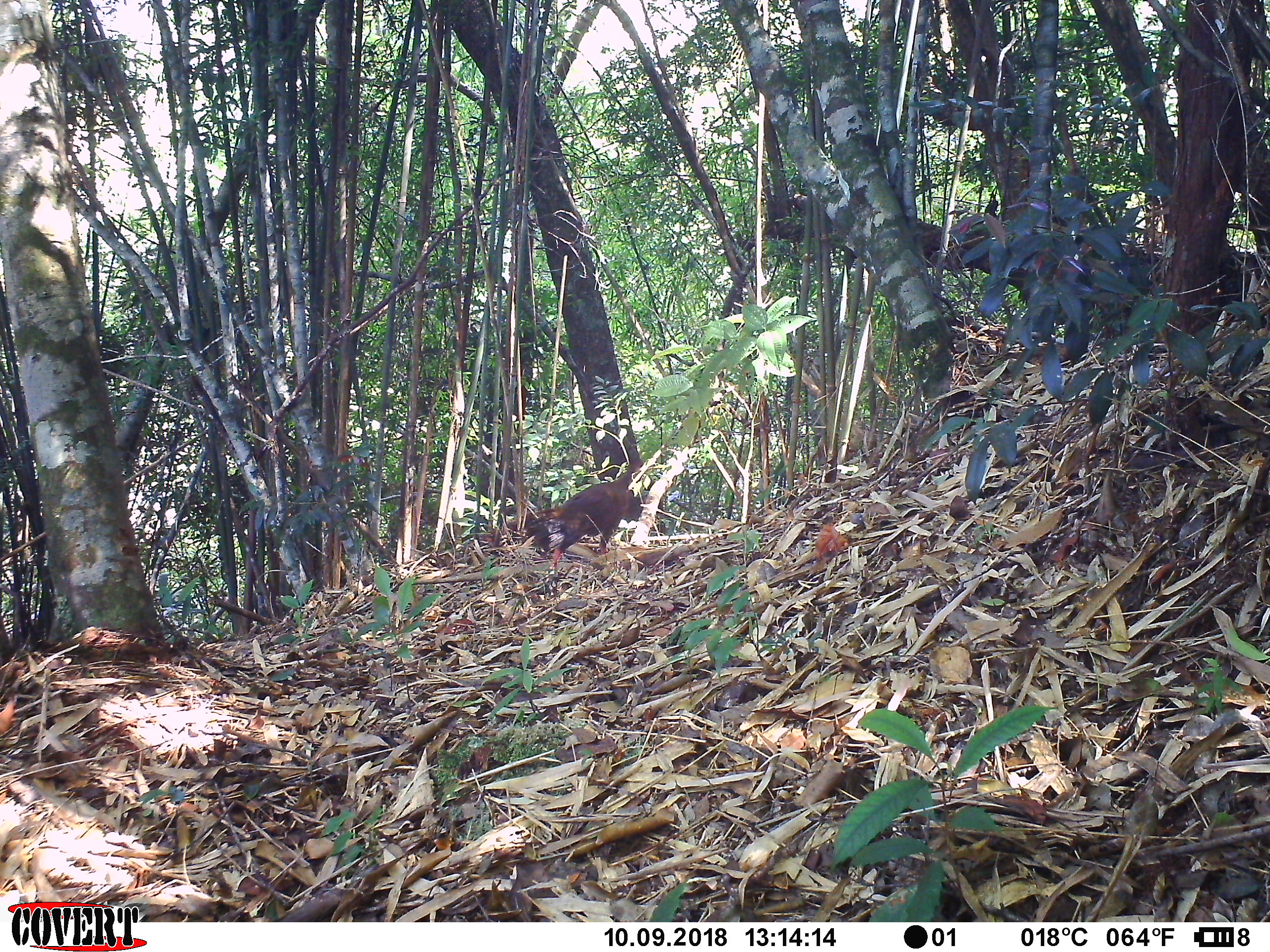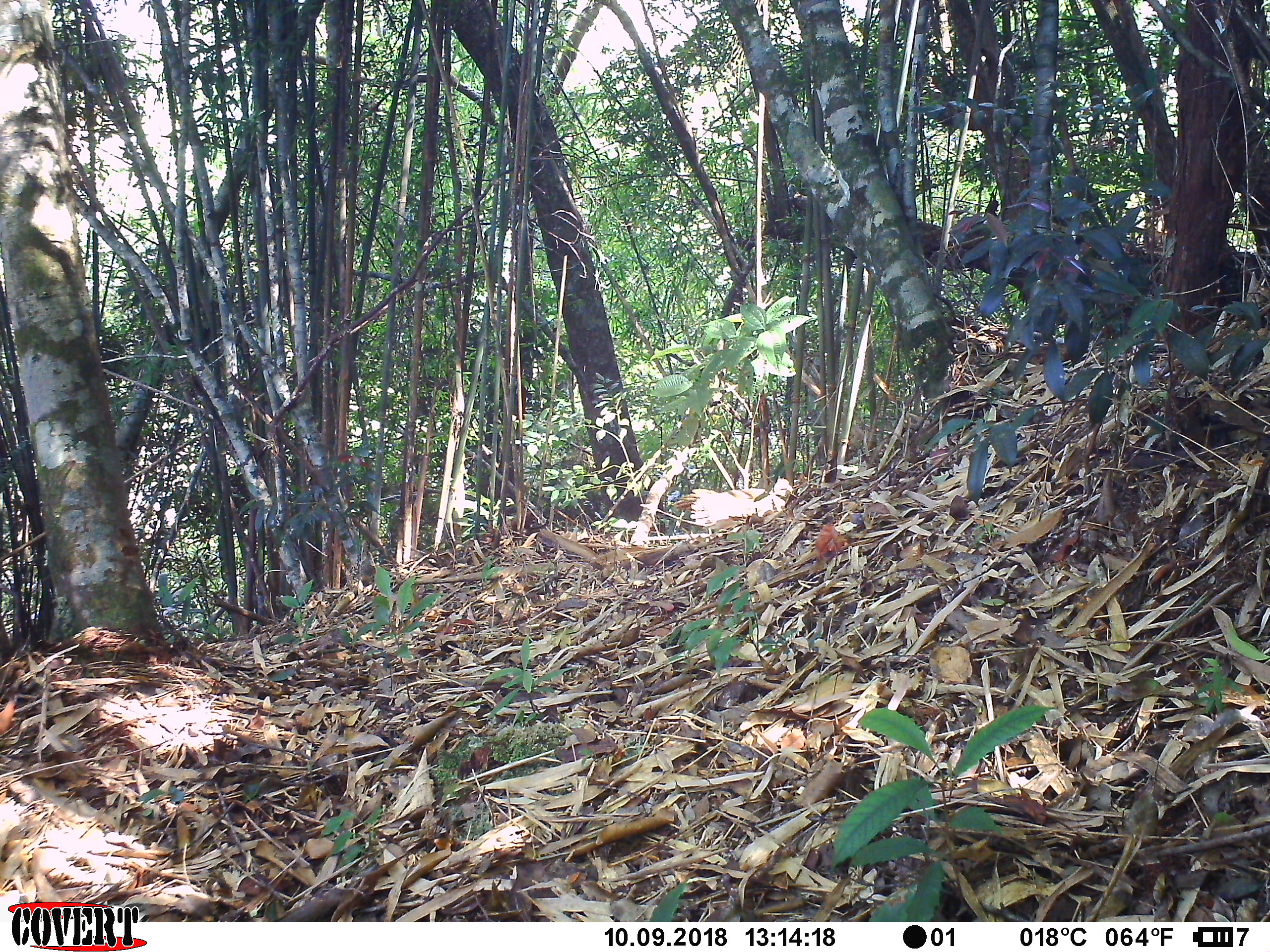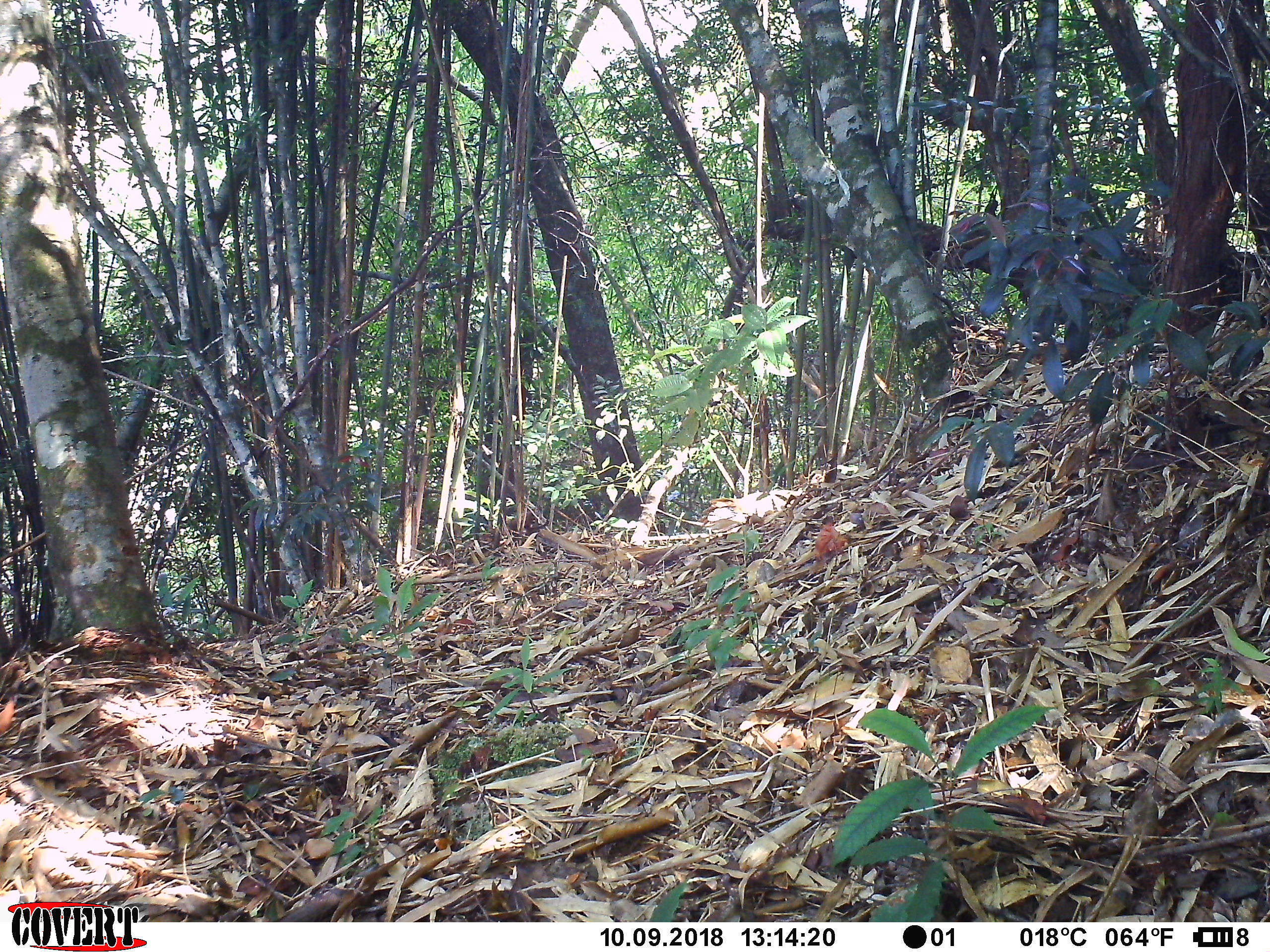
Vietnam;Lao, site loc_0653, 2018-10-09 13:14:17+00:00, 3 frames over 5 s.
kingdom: Animalia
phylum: Chordata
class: Aves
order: Galliformes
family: Phasianidae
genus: Lophura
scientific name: Lophura nycthemera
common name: silver pheasant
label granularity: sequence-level